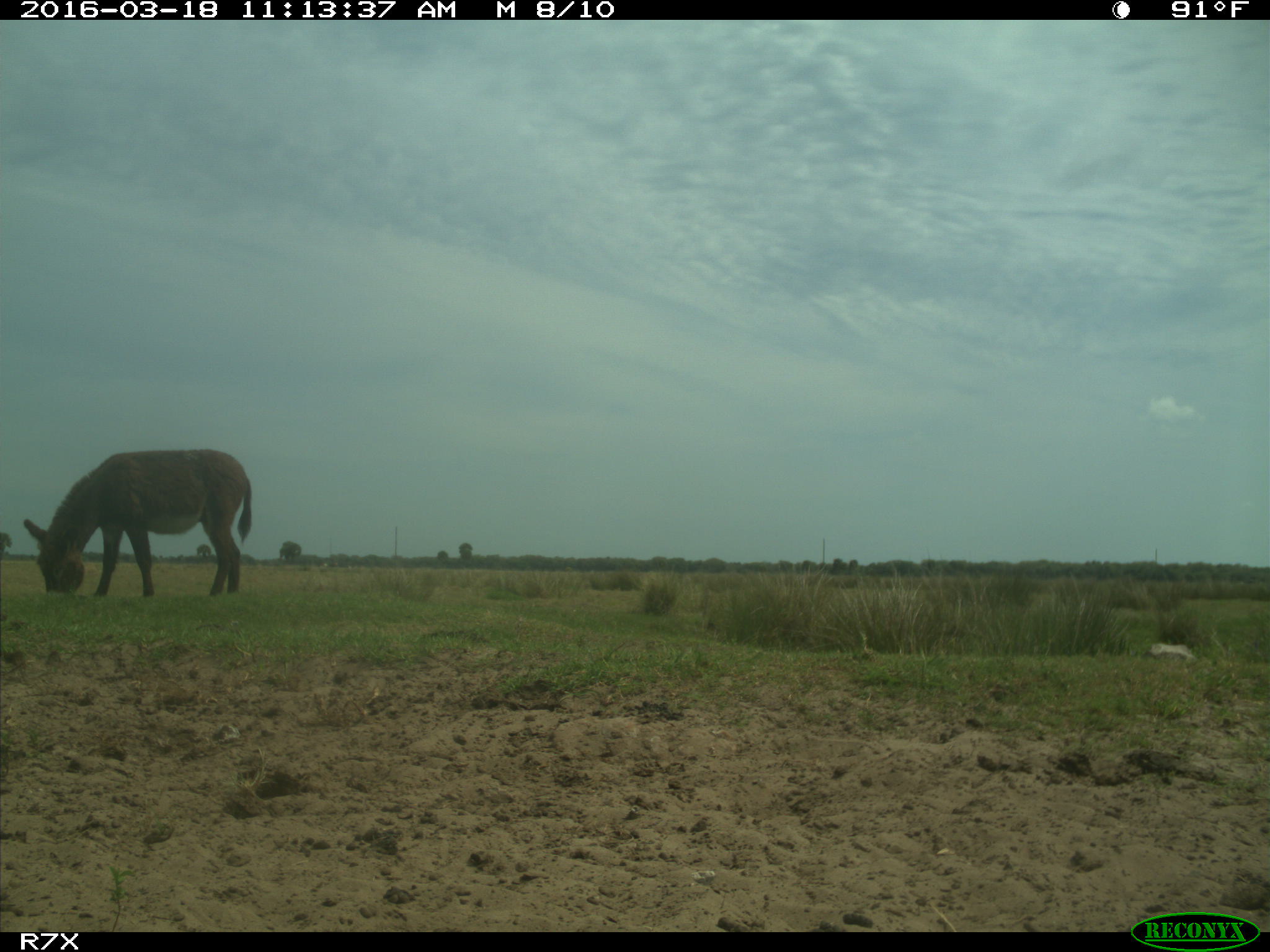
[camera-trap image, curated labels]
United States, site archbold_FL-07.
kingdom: Animalia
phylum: Chordata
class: Mammalia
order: Perissodactyla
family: Equidae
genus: Equus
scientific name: Equus africanus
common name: african wild ass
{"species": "Equus africanus (african wild ass)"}